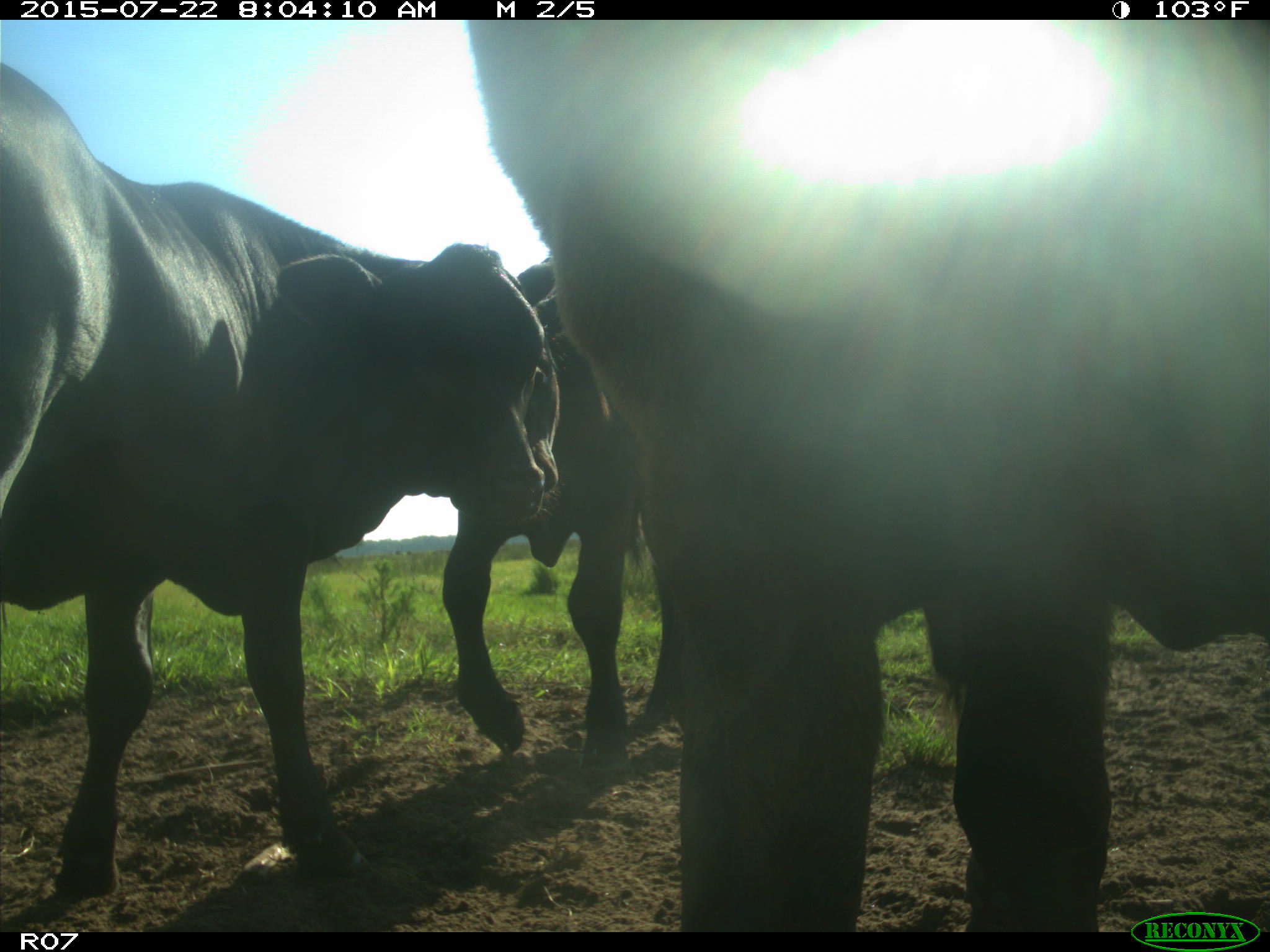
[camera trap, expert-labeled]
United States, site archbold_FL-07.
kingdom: Animalia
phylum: Chordata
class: Mammalia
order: Artiodactyla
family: Bovidae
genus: Bos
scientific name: Bos taurus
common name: domestic cow